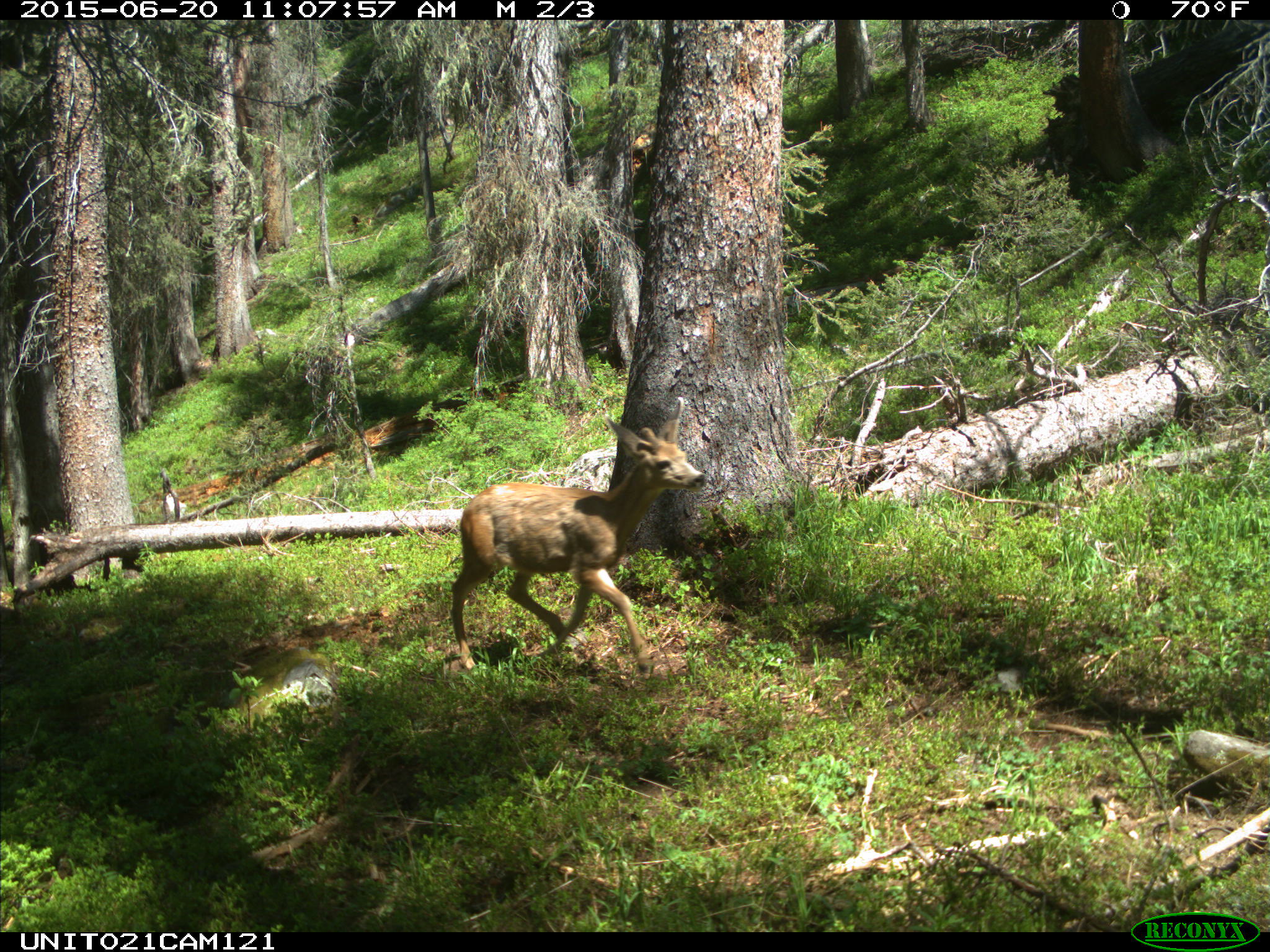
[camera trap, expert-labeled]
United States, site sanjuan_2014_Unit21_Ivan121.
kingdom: Animalia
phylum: Chordata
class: Mammalia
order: Artiodactyla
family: Cervidae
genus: Odocoileus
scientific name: Odocoileus hemionus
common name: mule deer